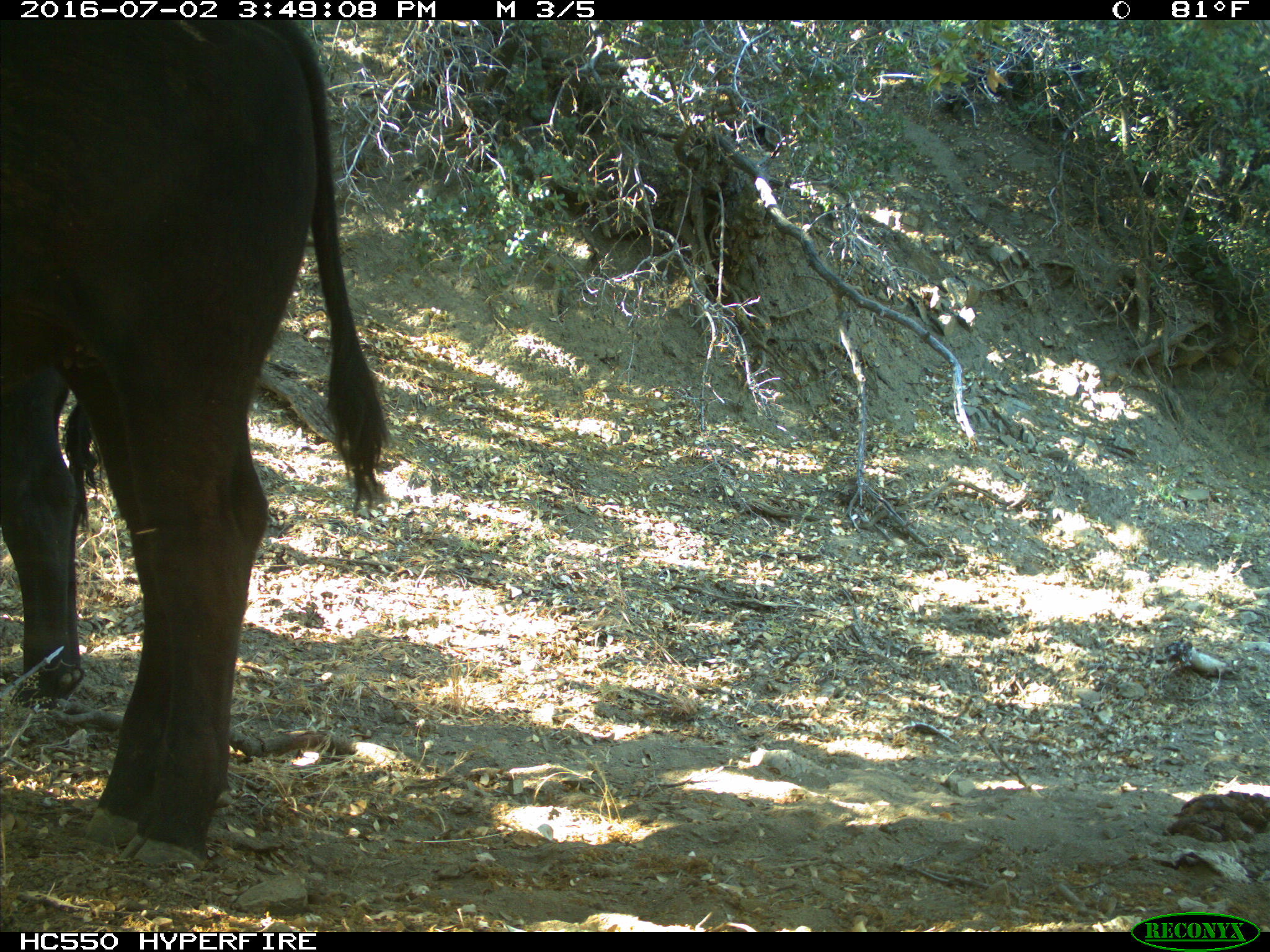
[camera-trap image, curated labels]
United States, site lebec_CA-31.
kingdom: Animalia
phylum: Chordata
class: Mammalia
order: Artiodactyla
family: Bovidae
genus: Bos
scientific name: Bos taurus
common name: domestic cow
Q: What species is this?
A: Bos taurus (domestic cow).